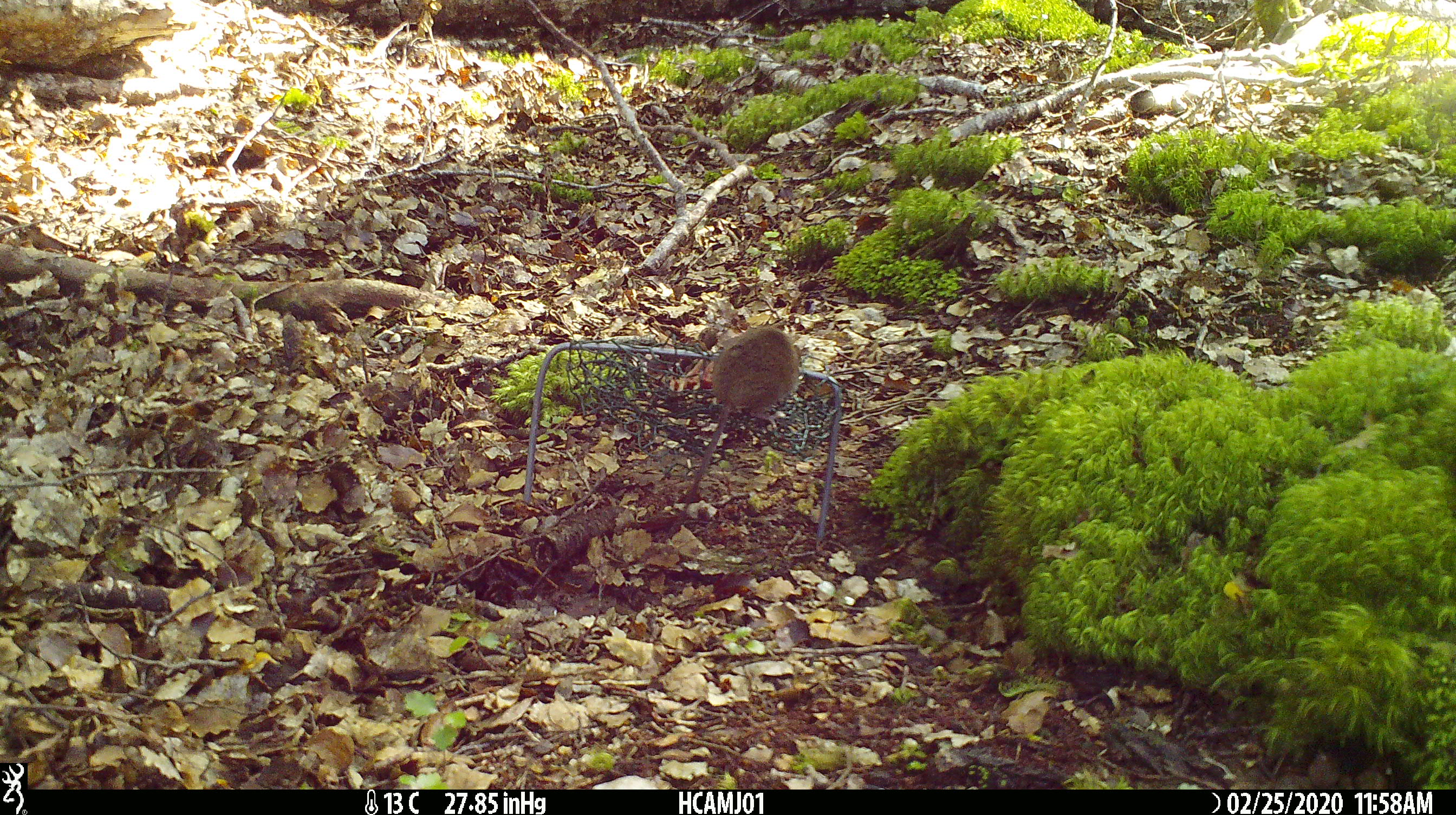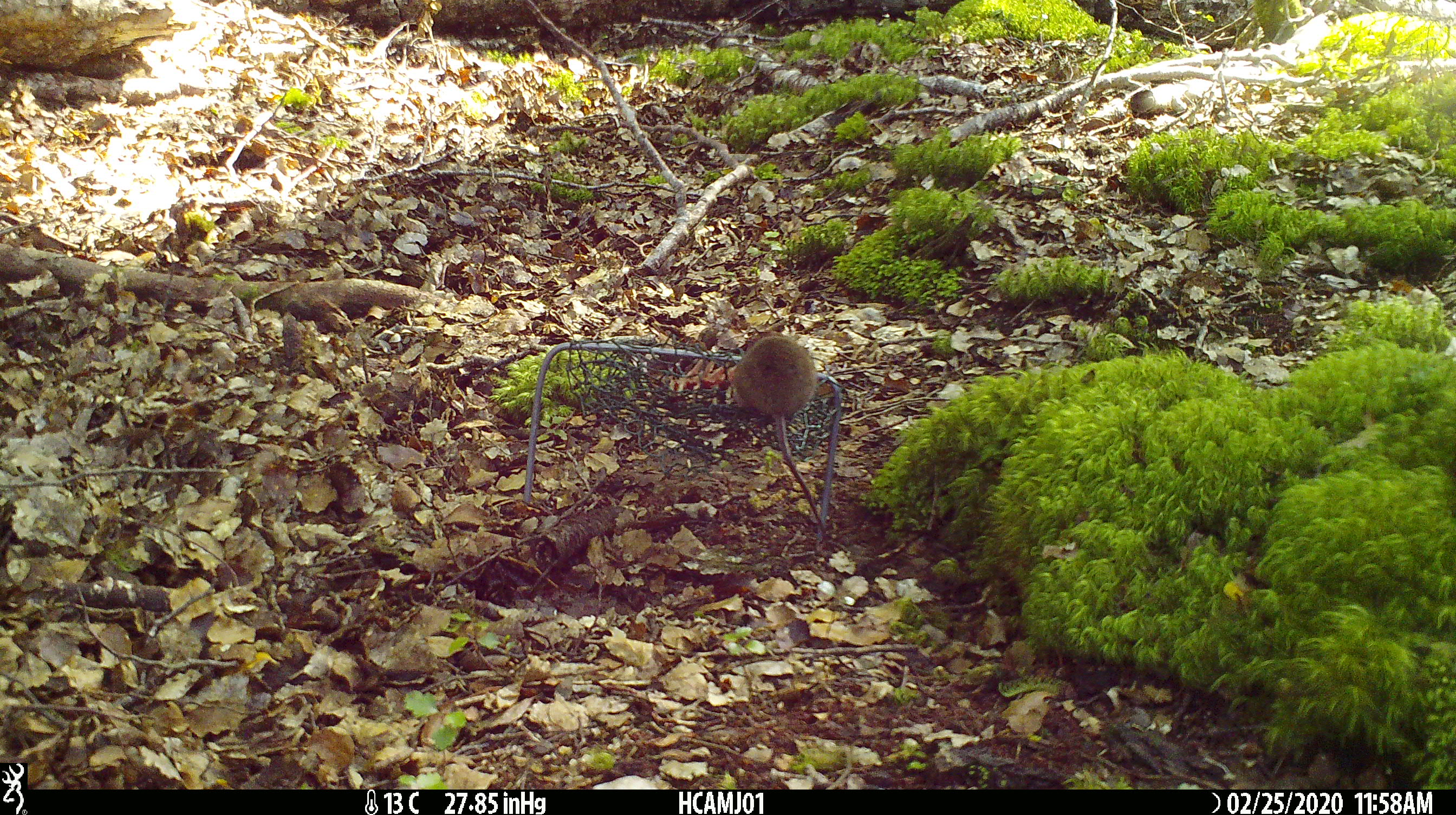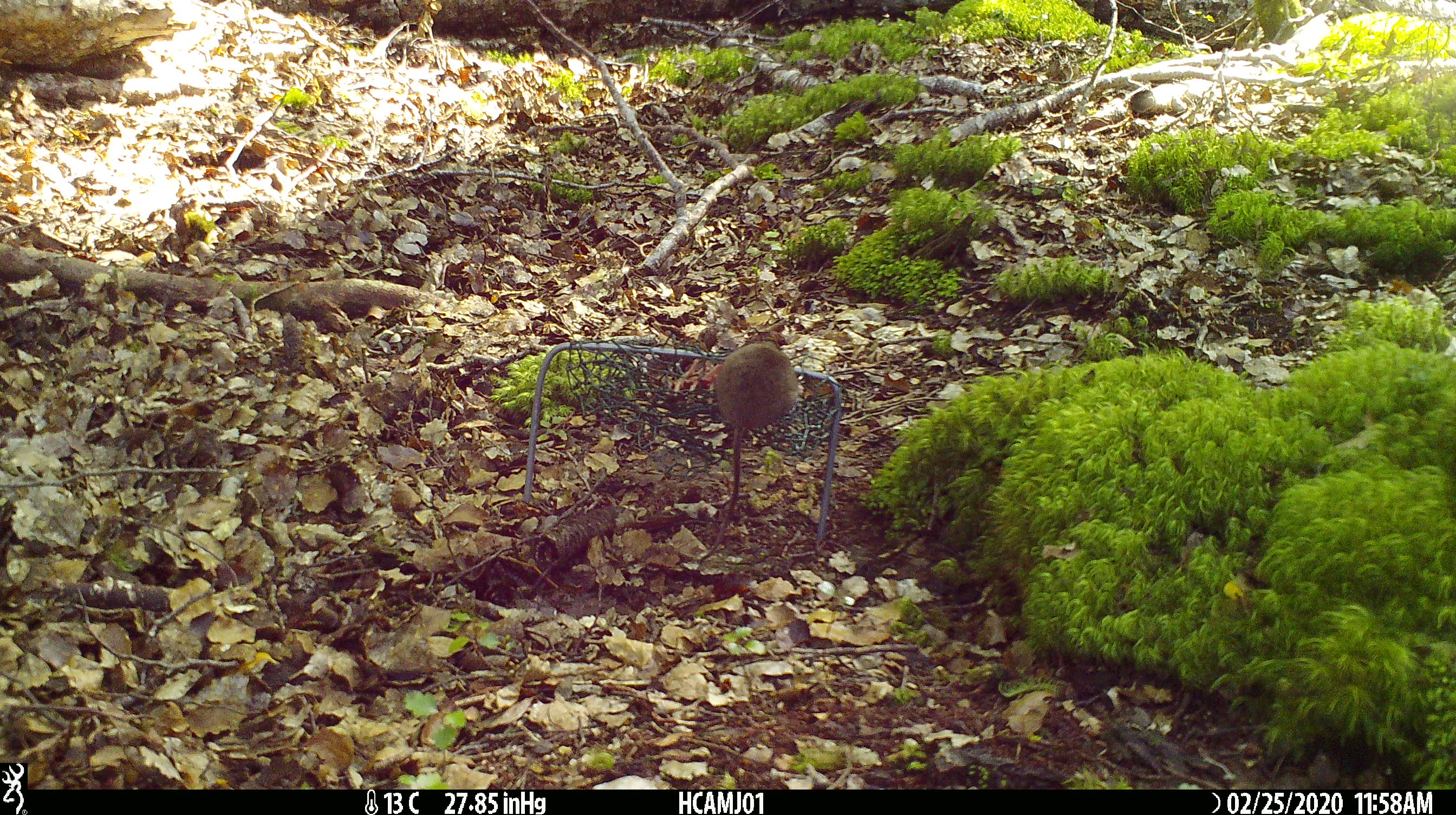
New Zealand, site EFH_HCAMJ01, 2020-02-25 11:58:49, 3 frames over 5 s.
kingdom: Animalia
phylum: Chordata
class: Mammalia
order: Rodentia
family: Muridae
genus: Mus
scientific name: Mus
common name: mouse